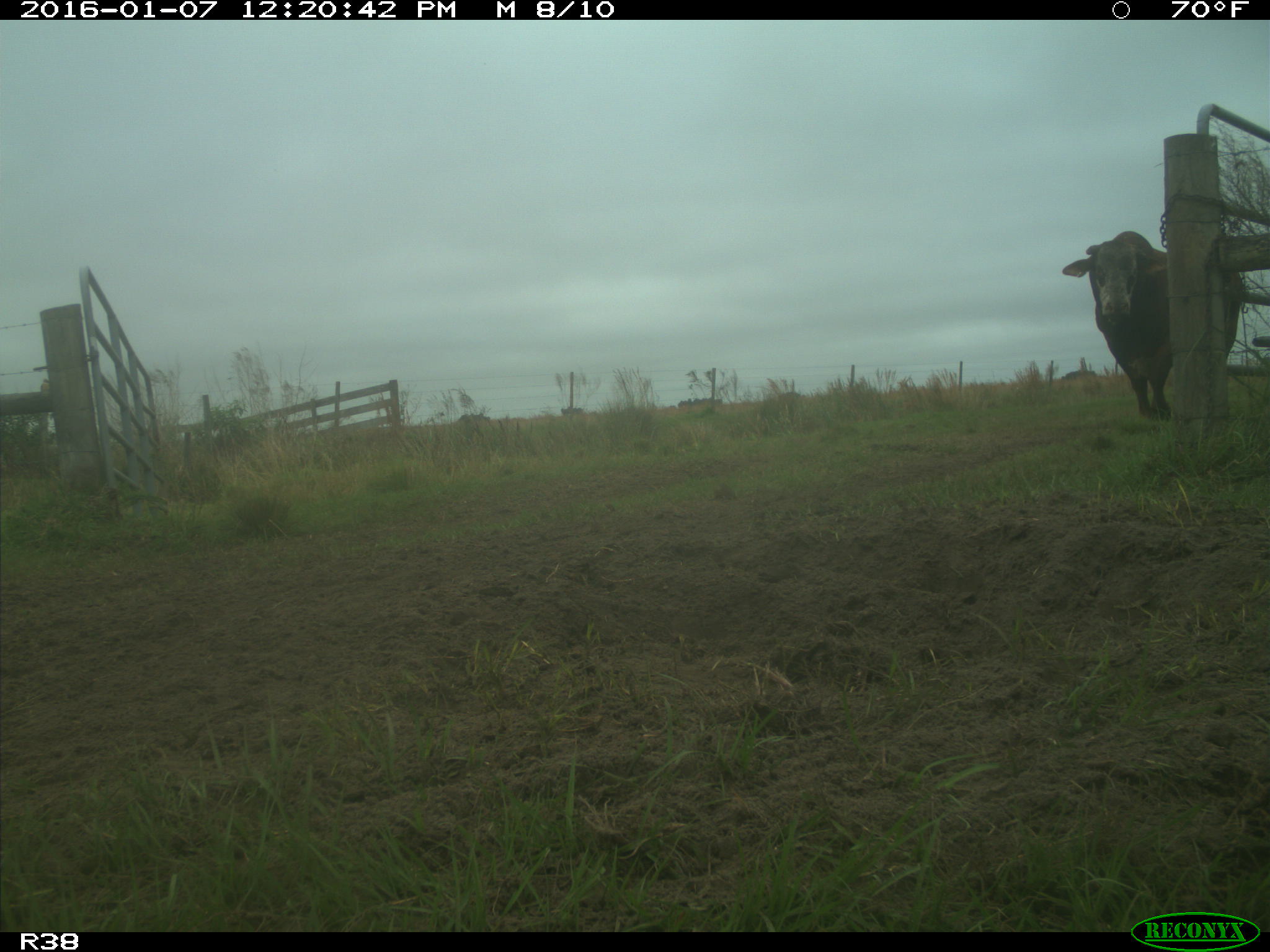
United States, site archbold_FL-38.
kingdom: Animalia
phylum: Chordata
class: Mammalia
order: Artiodactyla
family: Bovidae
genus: Bos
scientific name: Bos taurus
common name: domestic cow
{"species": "Bos taurus (domestic cow)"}